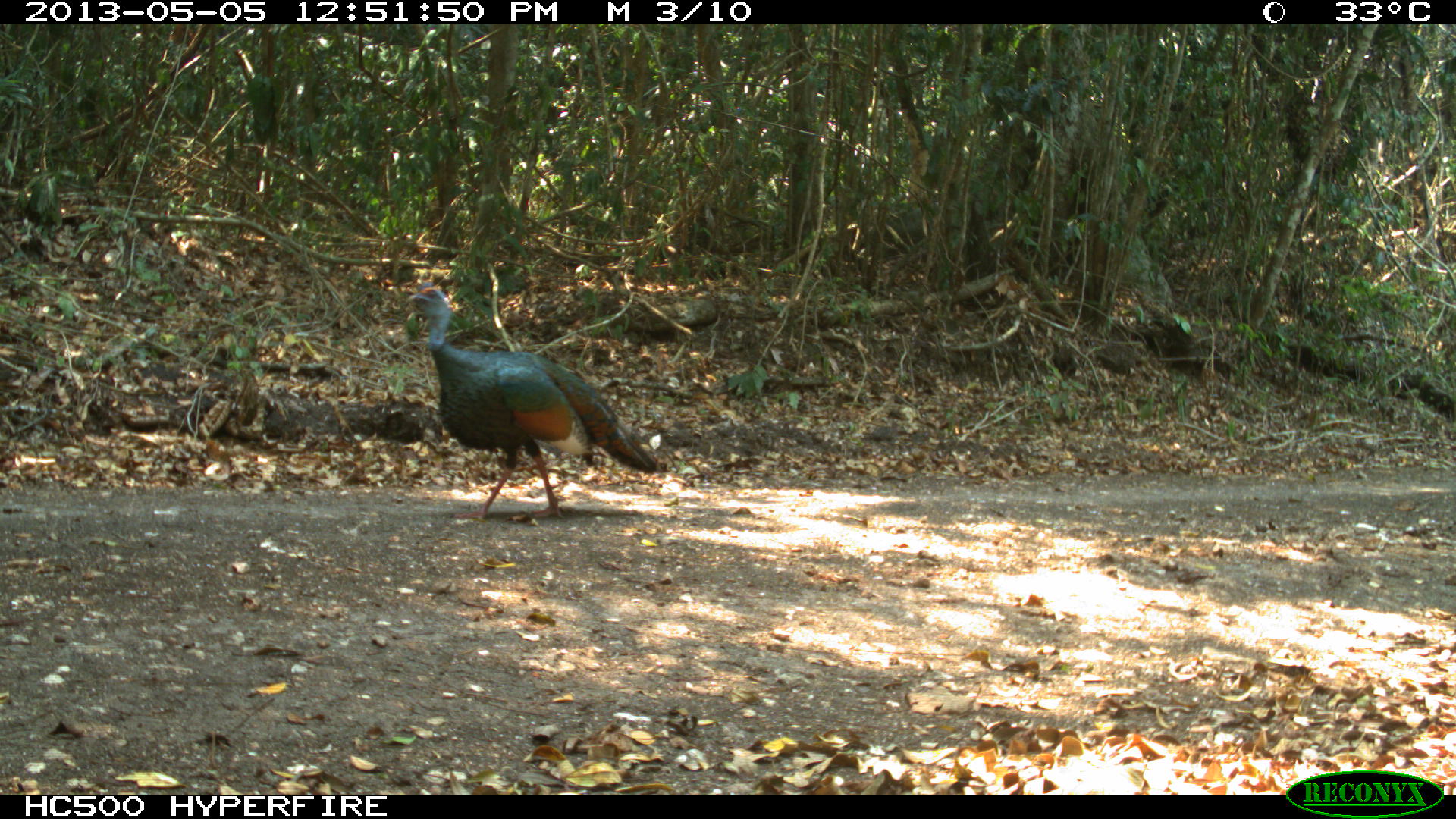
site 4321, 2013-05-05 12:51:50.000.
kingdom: Animalia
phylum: Chordata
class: Aves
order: Galliformes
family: Phasianidae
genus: Meleagris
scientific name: Meleagris ocellata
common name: ocellated turkey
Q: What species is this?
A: Meleagris ocellata (ocellated turkey).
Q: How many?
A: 1.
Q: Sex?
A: Male.